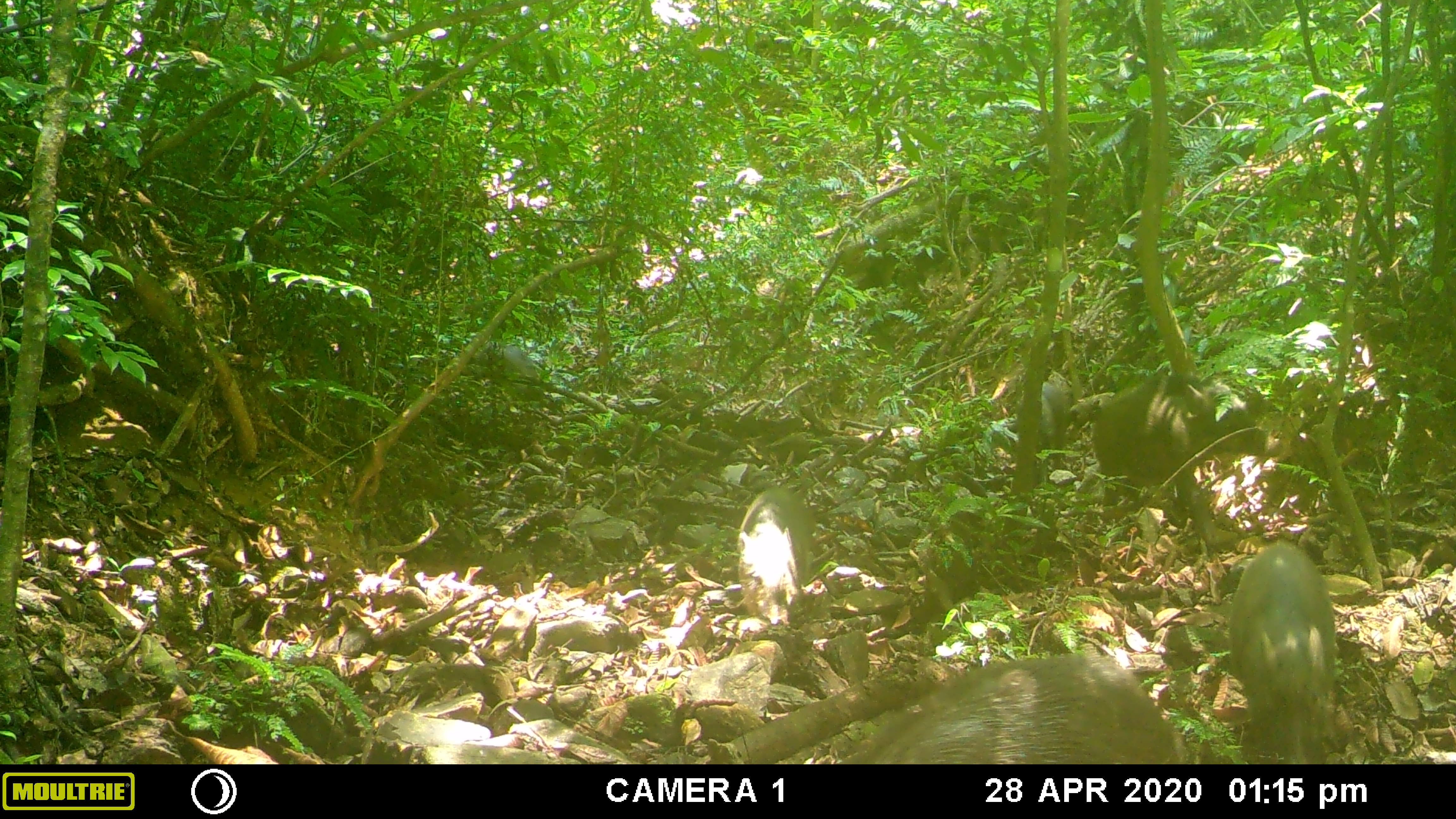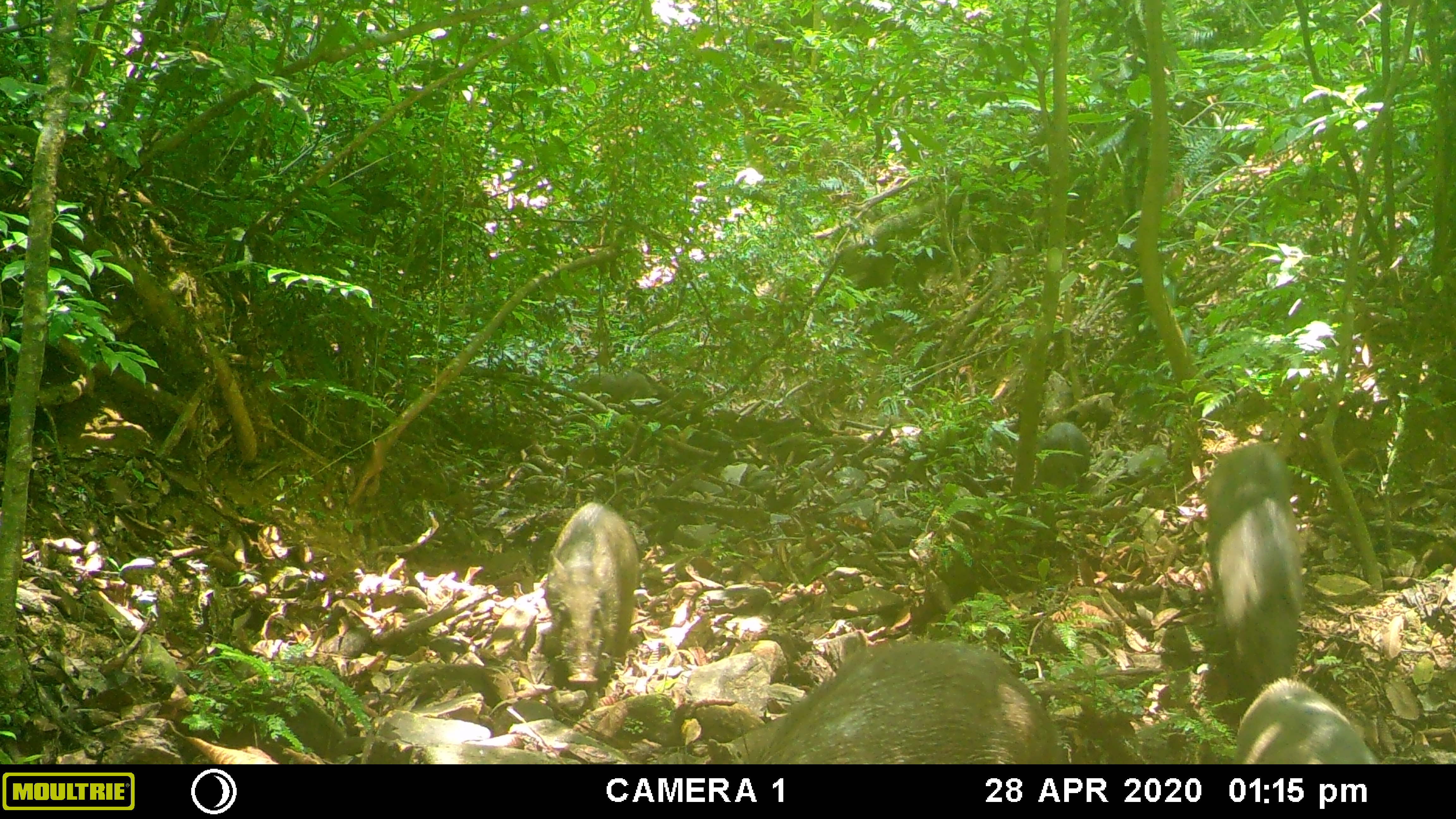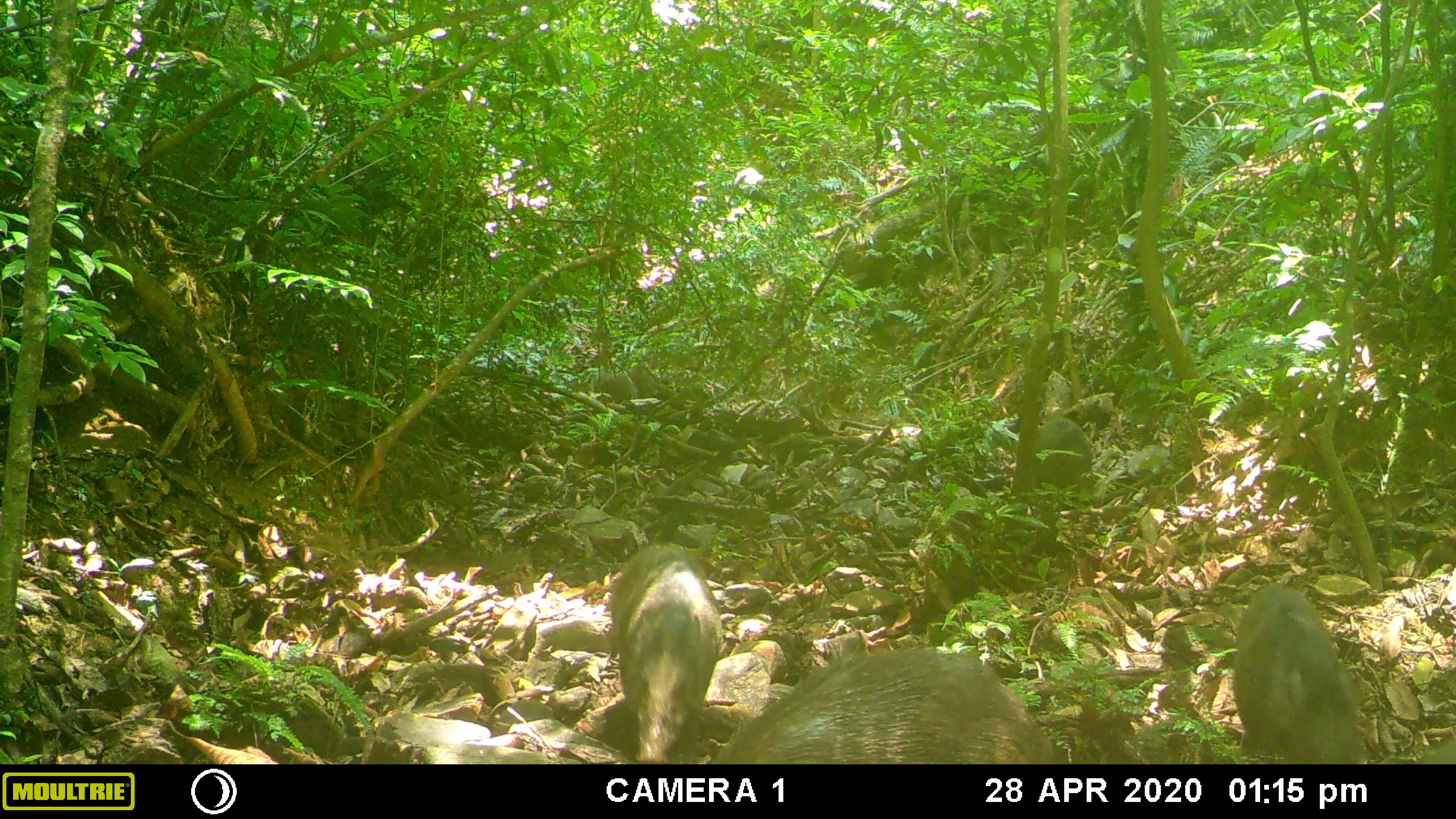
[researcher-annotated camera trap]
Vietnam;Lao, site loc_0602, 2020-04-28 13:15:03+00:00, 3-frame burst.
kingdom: Animalia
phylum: Chordata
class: Mammalia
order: Artiodactyla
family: Suidae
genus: Sus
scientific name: Sus scrofa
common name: eurasian wild pig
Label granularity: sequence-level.